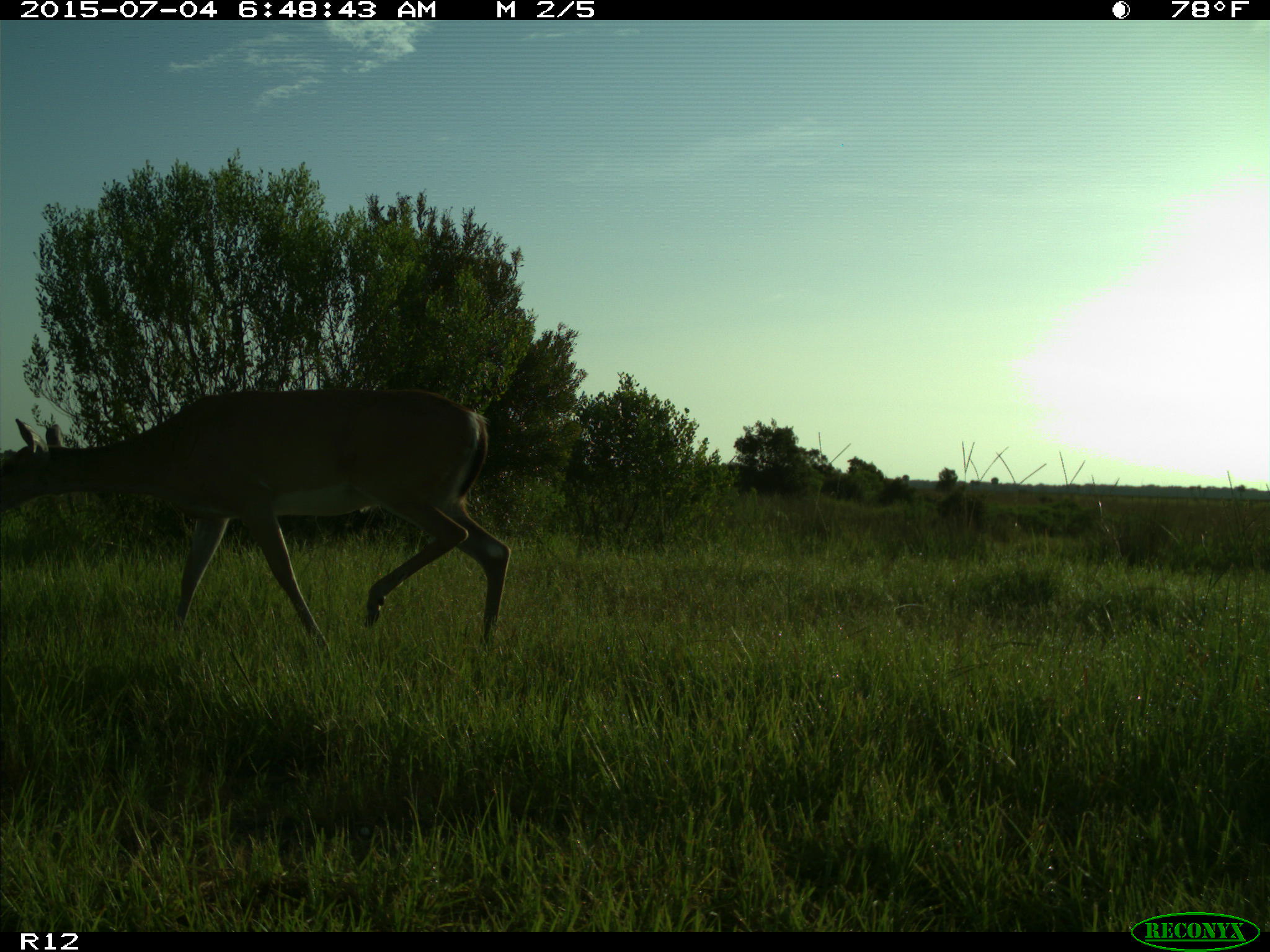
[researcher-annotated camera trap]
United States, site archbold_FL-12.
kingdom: Animalia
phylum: Chordata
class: Mammalia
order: Artiodactyla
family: Cervidae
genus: Odocoileus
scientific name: Odocoileus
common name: deer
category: unidentified deer